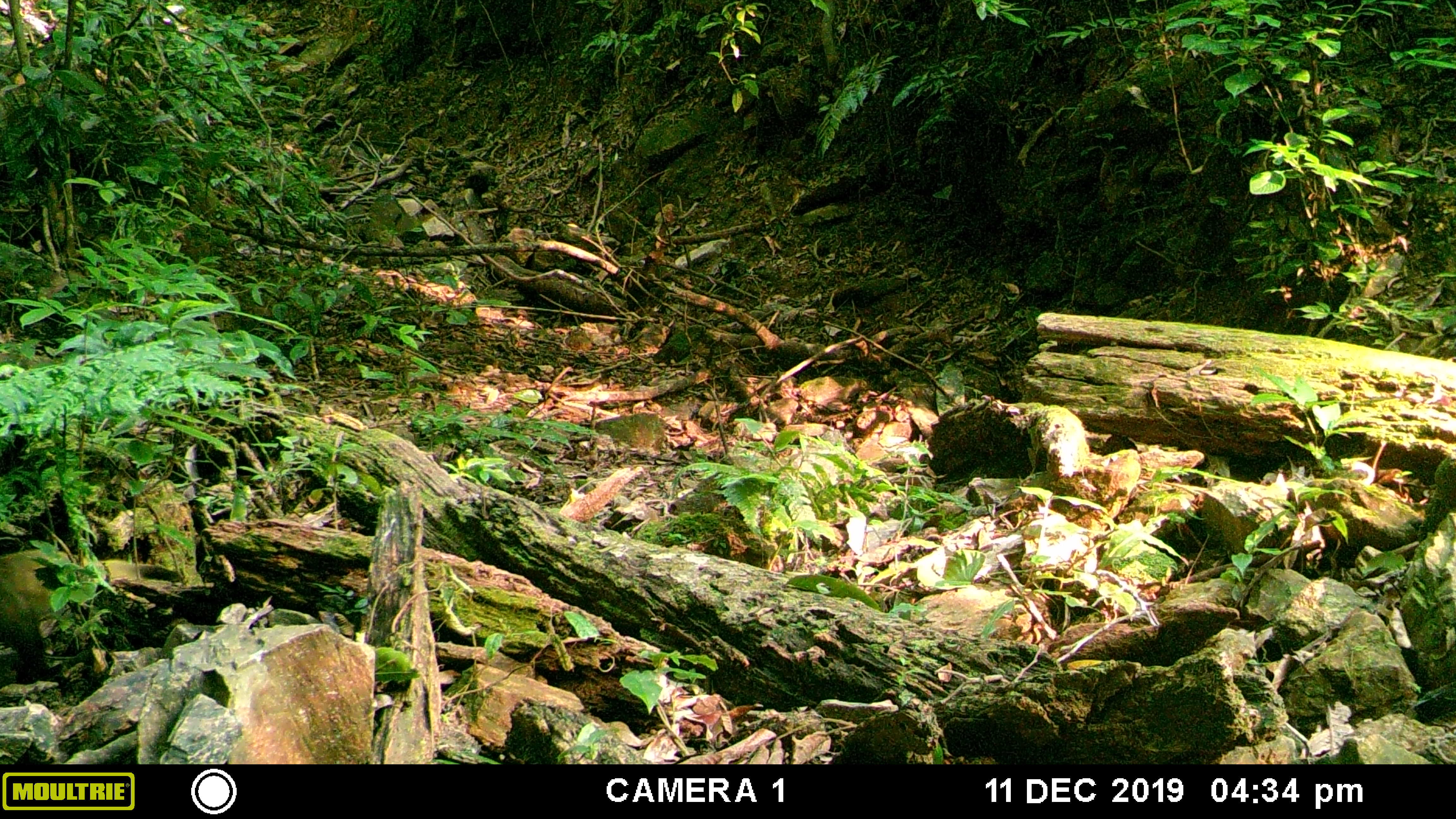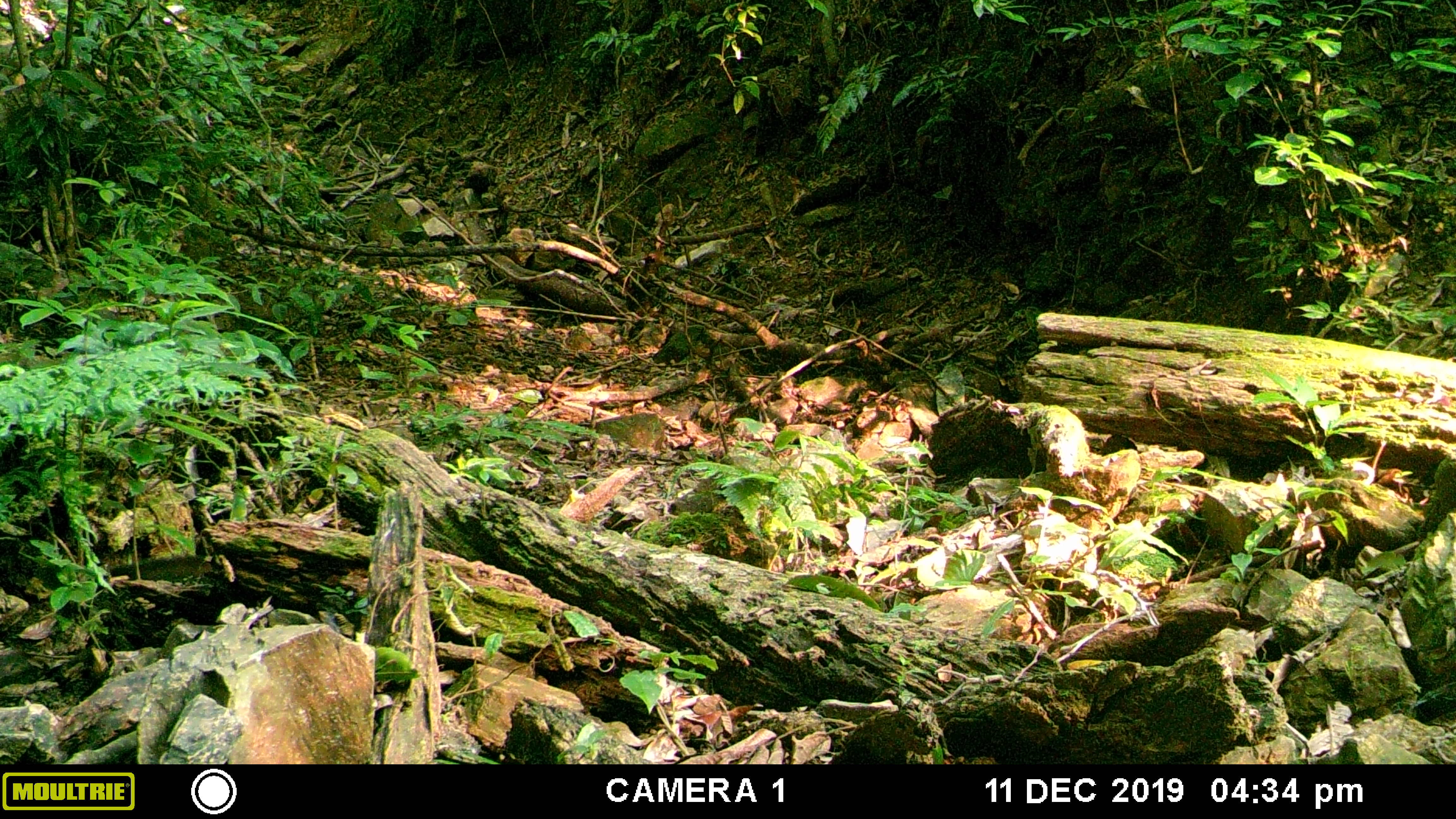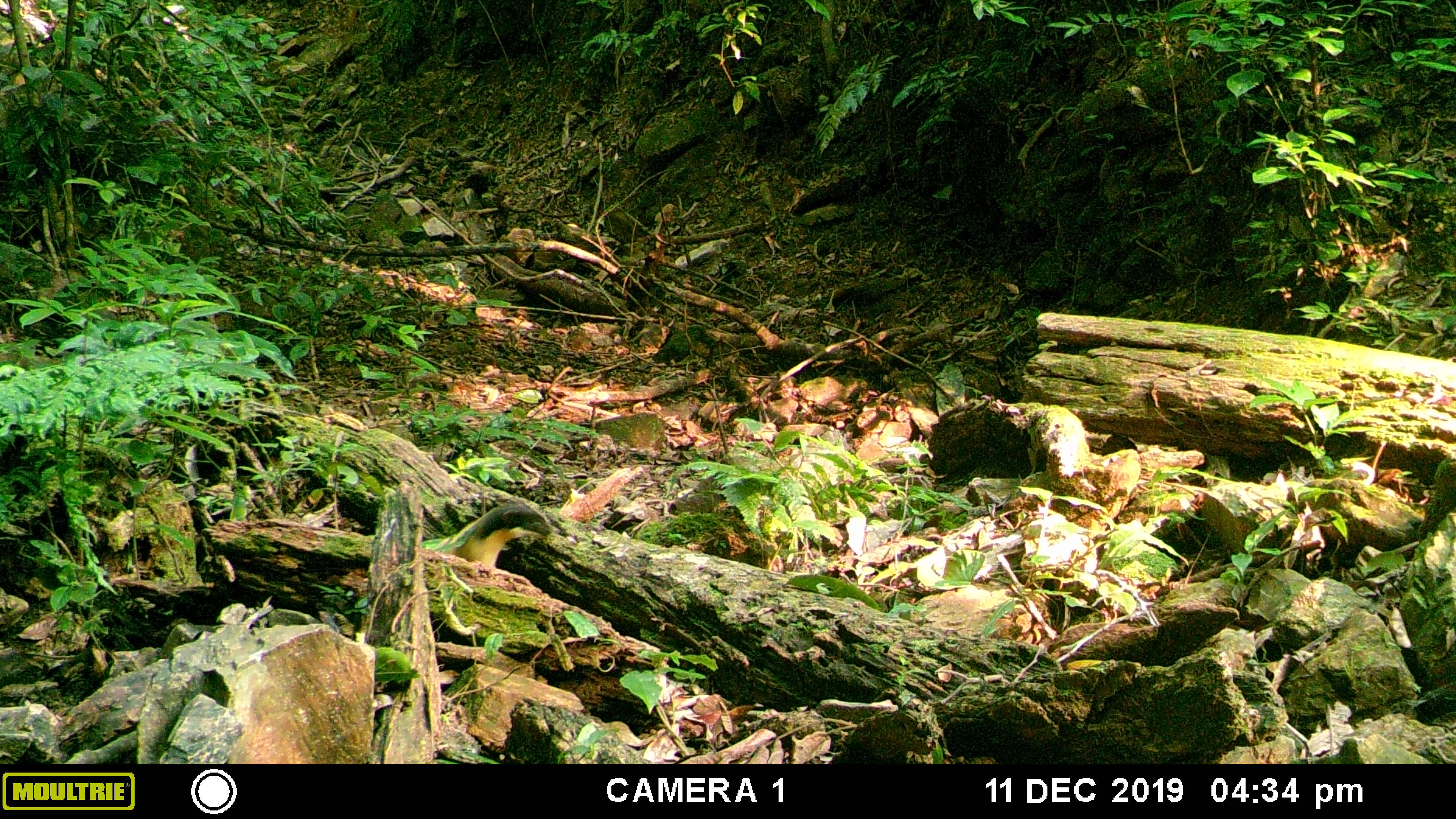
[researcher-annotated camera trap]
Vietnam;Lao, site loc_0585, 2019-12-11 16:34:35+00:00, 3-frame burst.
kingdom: Animalia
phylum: Chordata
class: Mammalia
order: Carnivora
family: Mustelidae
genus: Martes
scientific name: Martes flavigula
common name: yellow-throated marten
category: yellow throated marten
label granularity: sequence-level